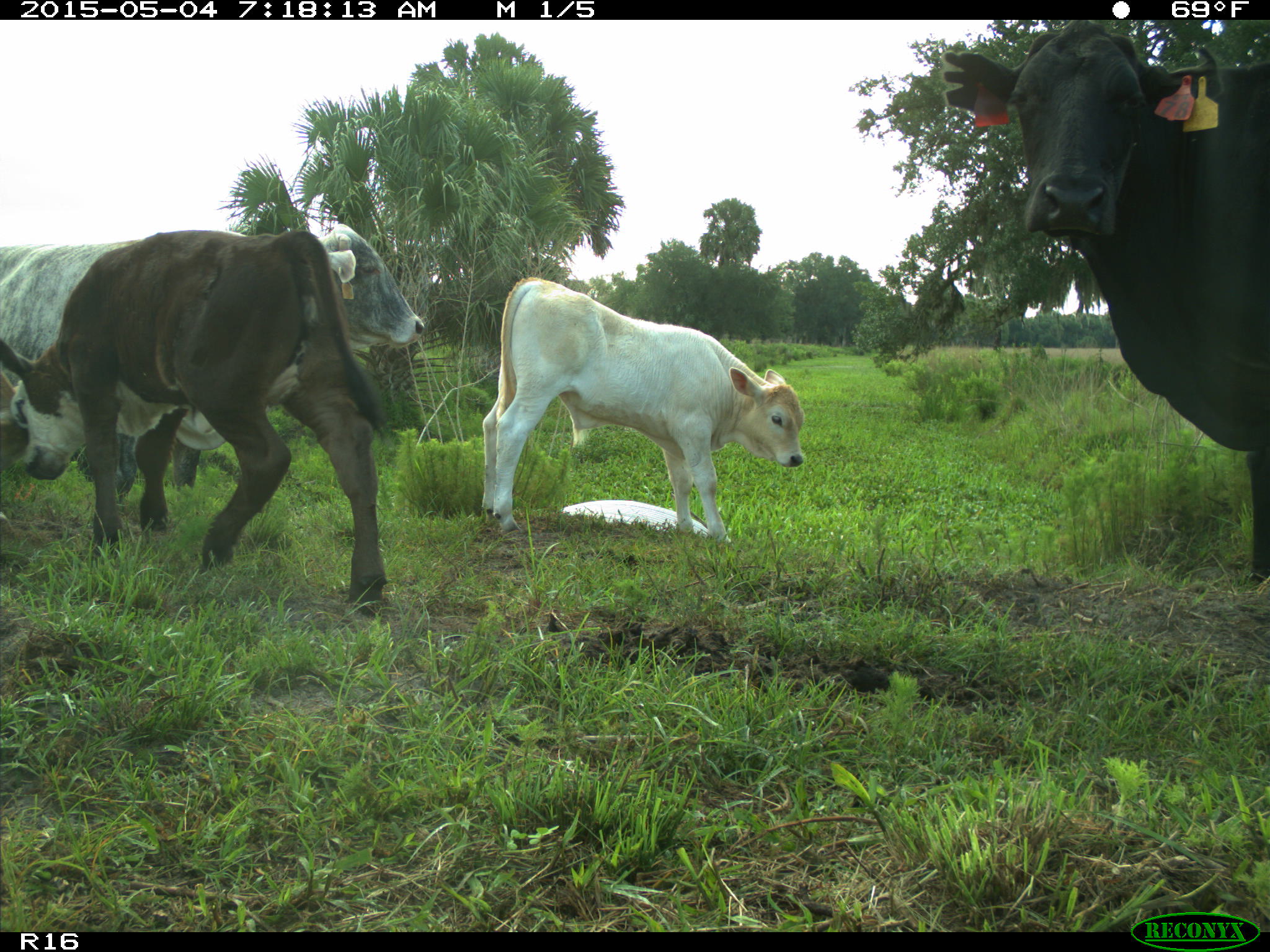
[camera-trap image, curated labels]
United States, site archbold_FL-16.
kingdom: Animalia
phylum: Chordata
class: Mammalia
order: Artiodactyla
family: Bovidae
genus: Bos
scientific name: Bos taurus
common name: domestic cow